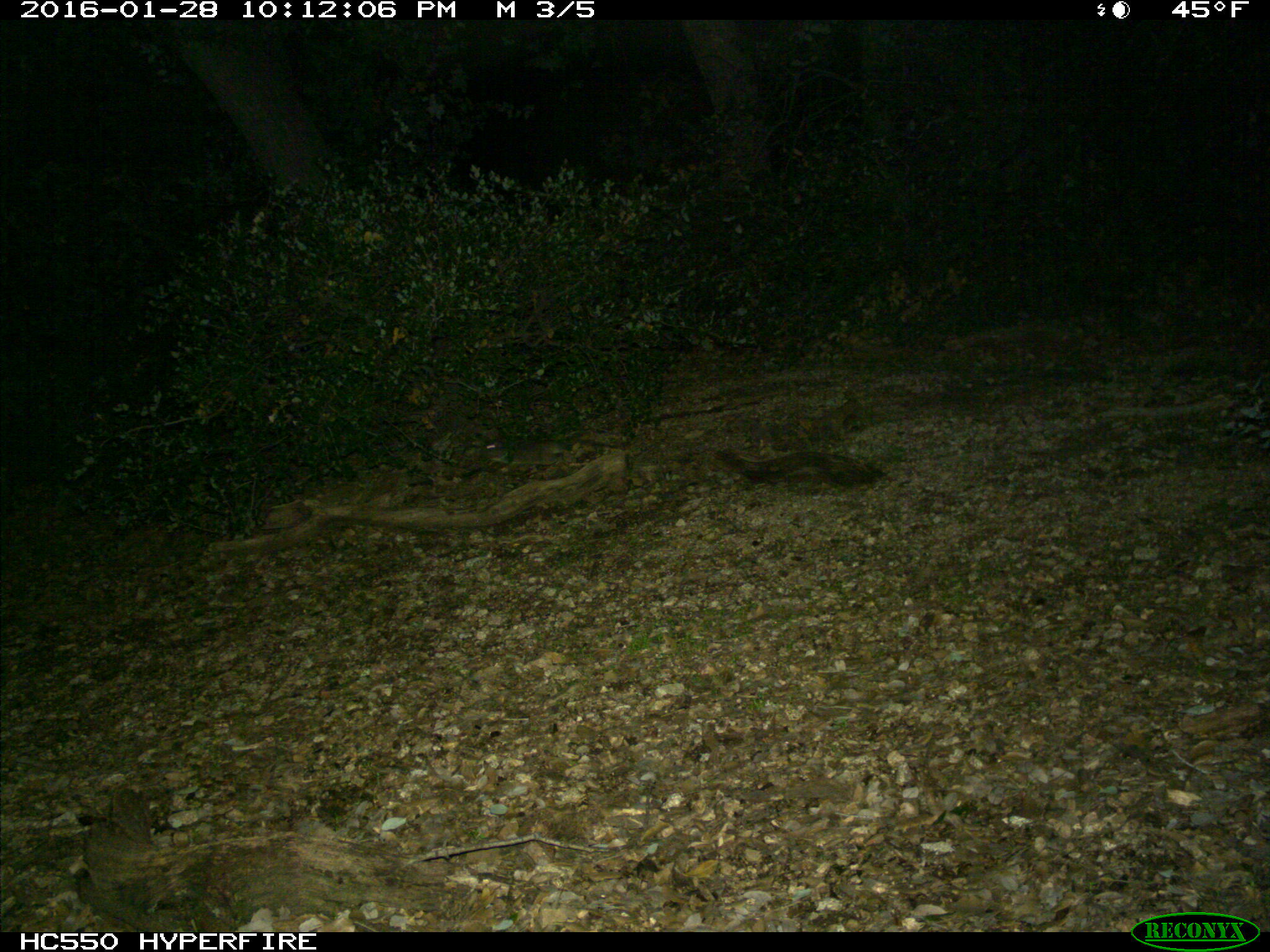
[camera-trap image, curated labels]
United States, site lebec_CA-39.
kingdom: Animalia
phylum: Chordata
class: Mammalia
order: Rodentia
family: Cricetidae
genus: Neotoma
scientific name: Neotoma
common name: pack rat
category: unidentified pack rat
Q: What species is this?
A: Unidentified pack rat (pack rat) (Neotoma).